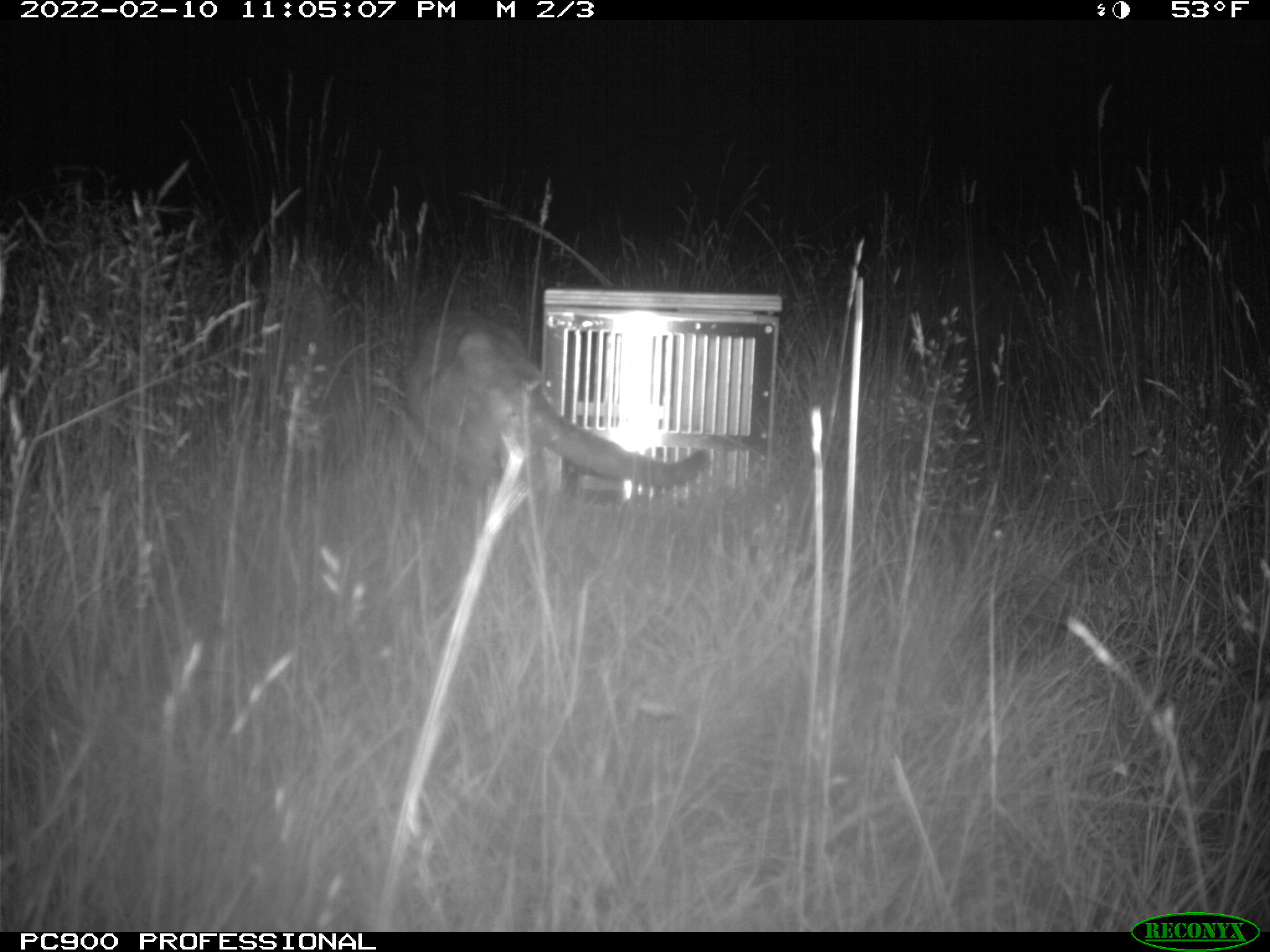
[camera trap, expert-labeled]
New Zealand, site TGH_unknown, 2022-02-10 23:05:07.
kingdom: Animalia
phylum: Chordata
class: Mammalia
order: Carnivora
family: Felidae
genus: Felis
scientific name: Felis catus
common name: domestic cat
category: cat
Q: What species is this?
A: Cat (domestic cat) (Felis catus).